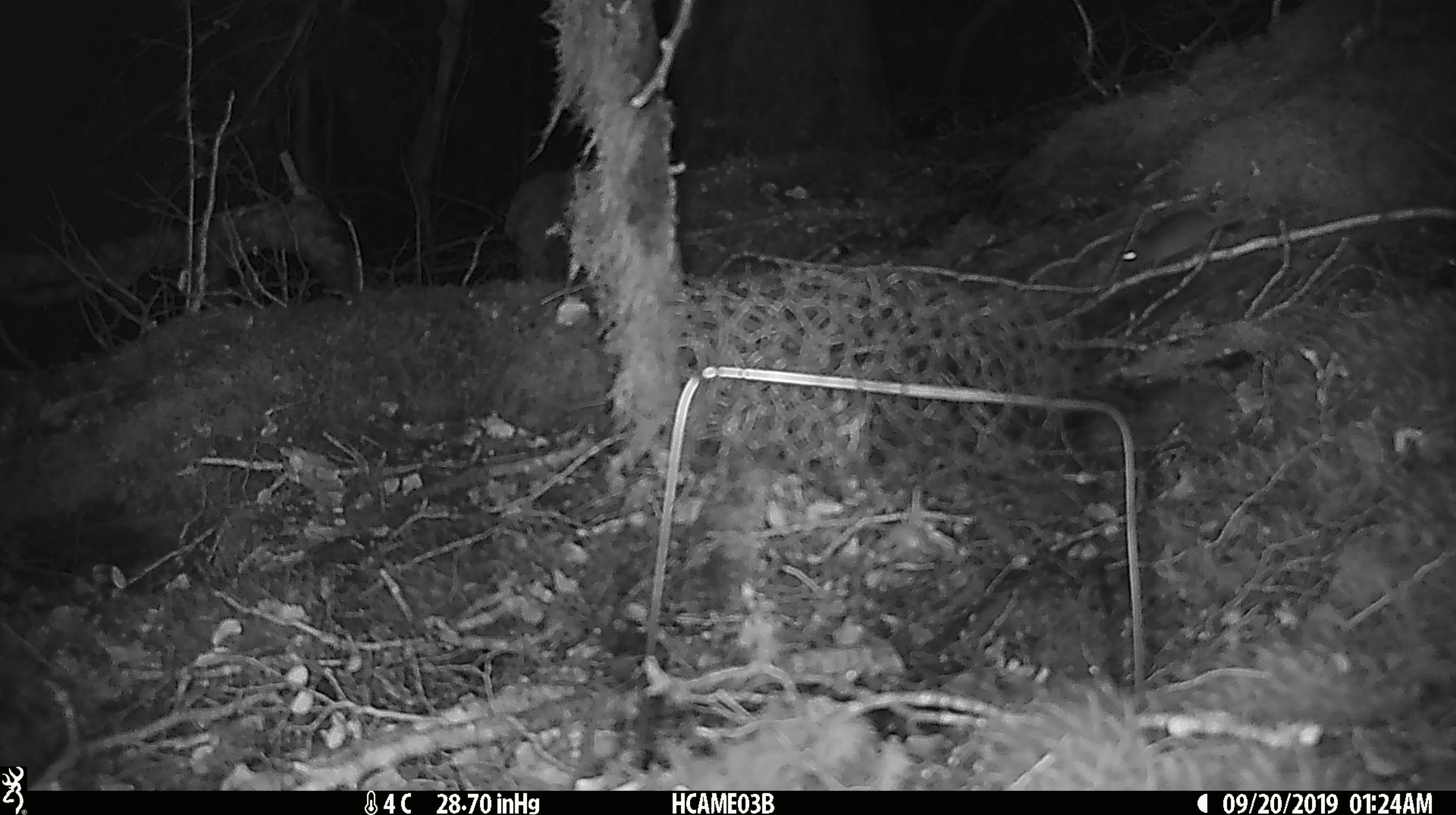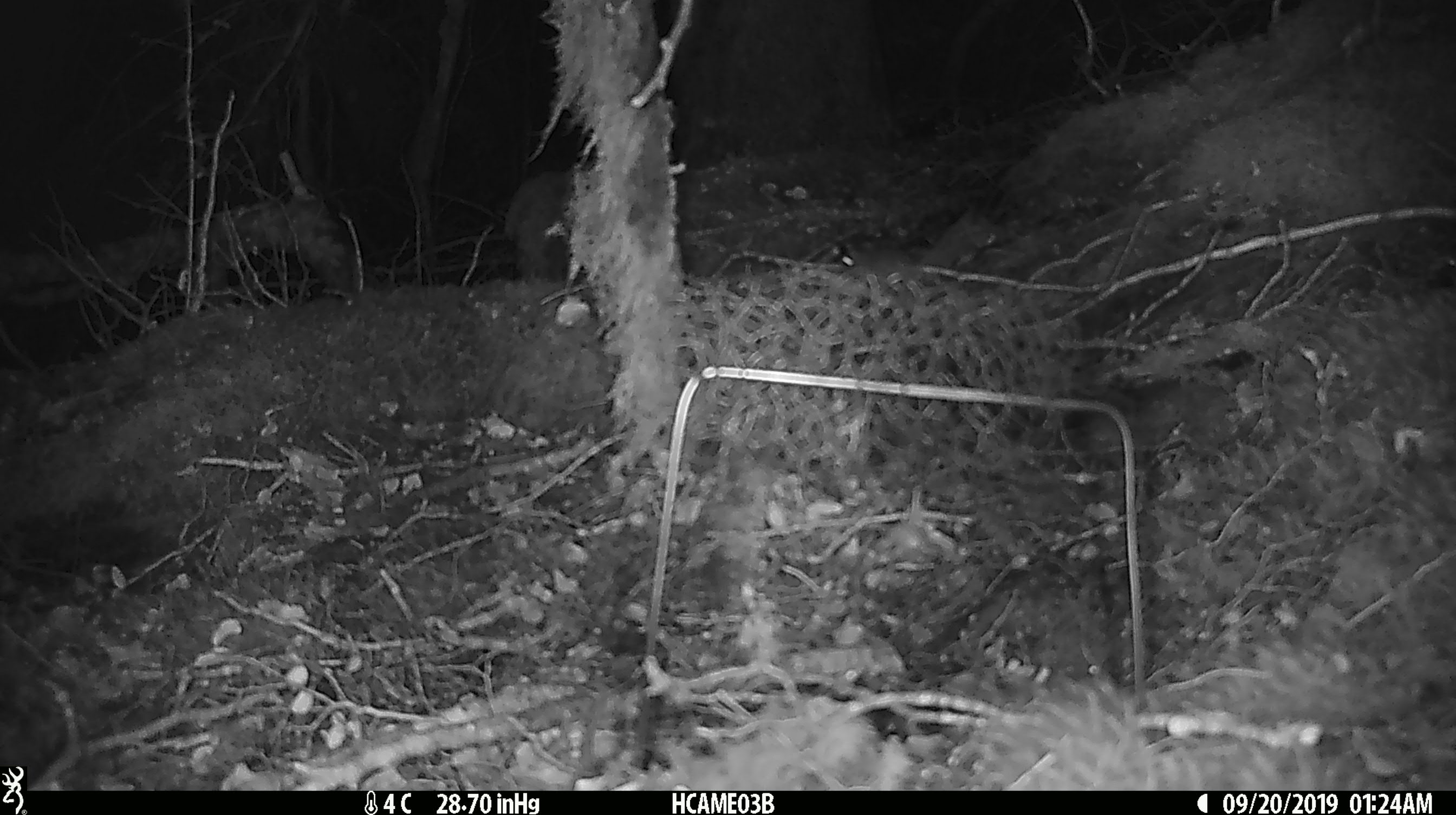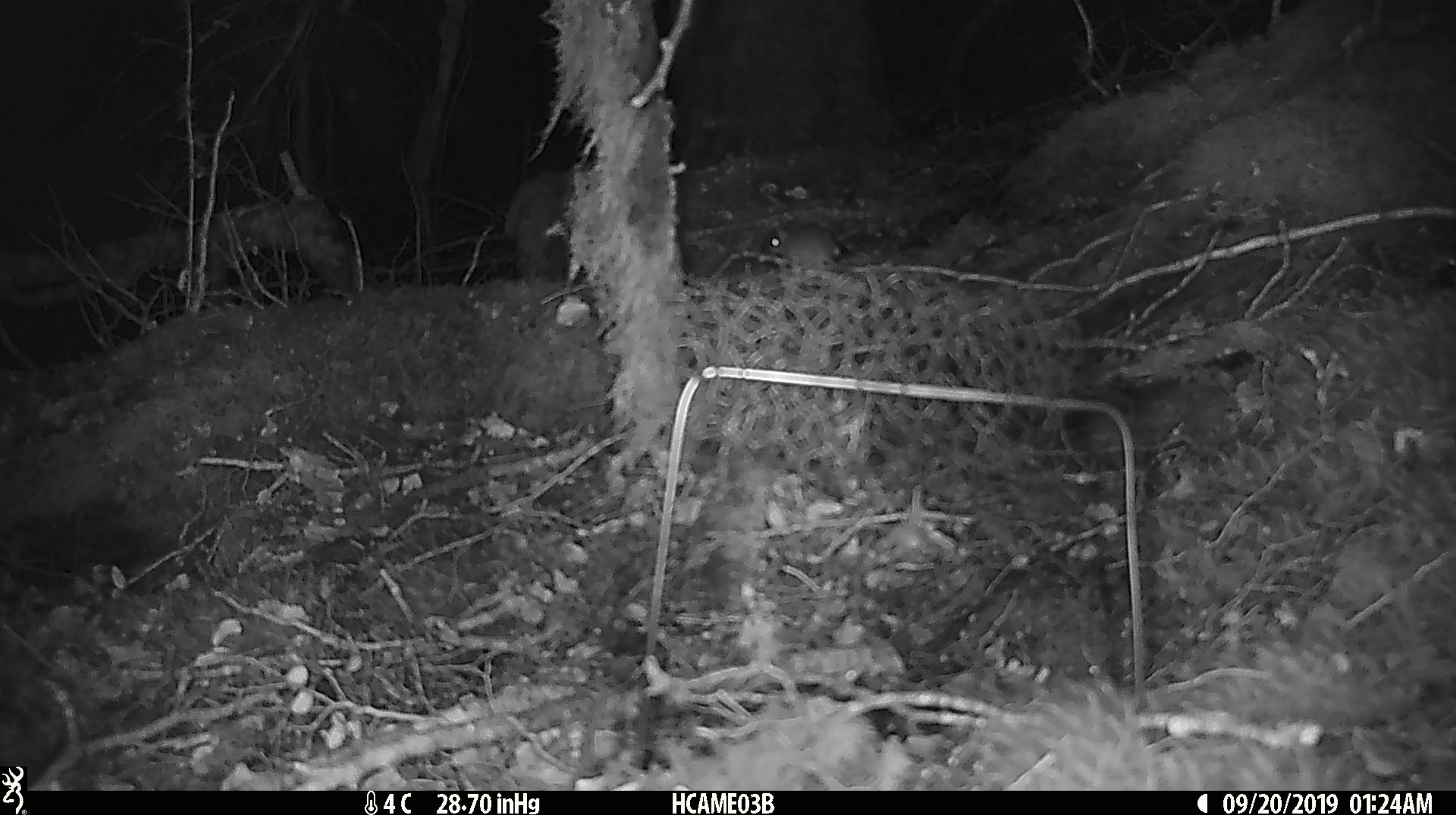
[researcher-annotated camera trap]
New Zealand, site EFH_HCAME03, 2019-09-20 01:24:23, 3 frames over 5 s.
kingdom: Animalia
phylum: Chordata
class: Mammalia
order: Rodentia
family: Muridae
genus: Mus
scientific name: Mus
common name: mouse